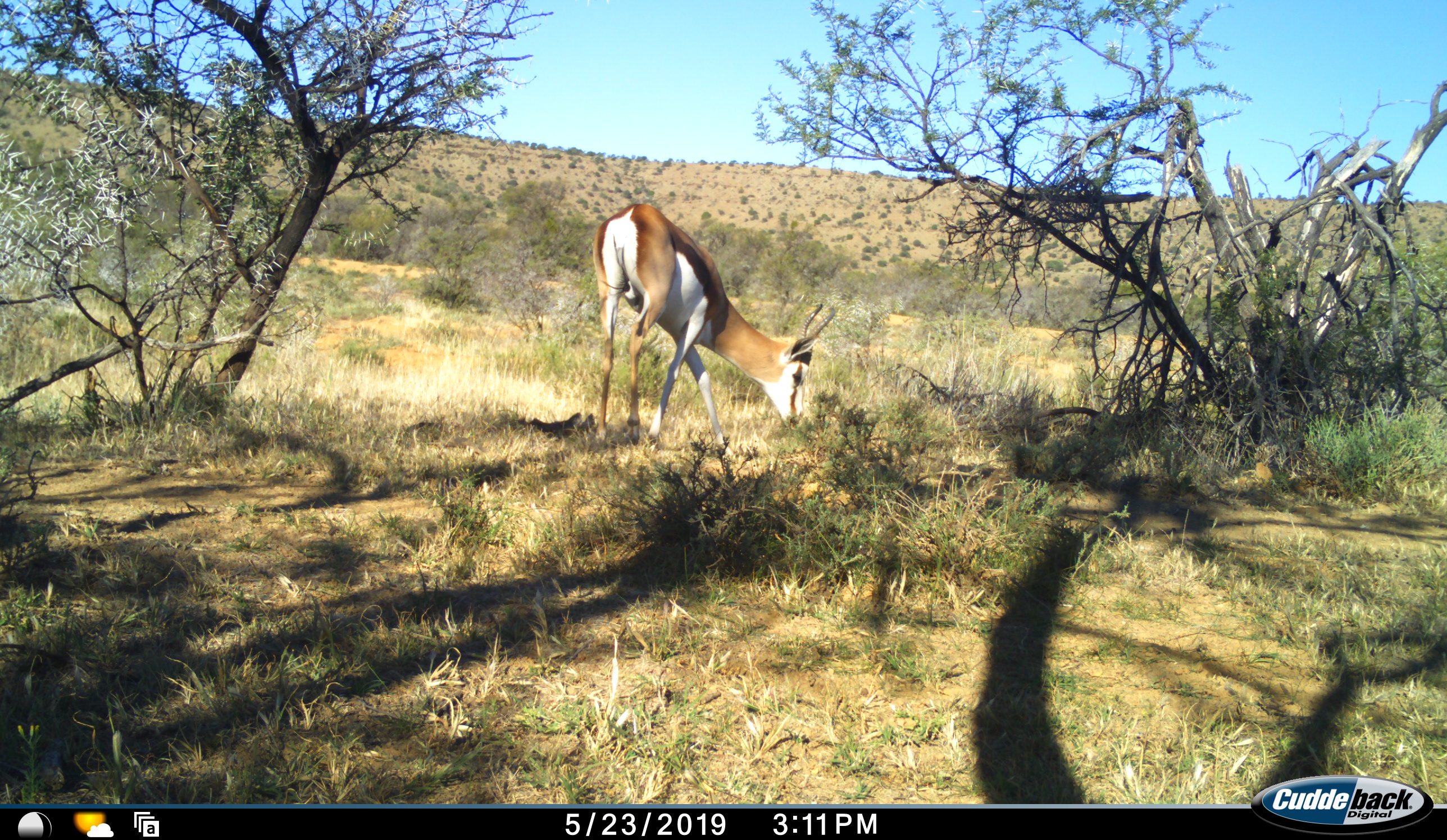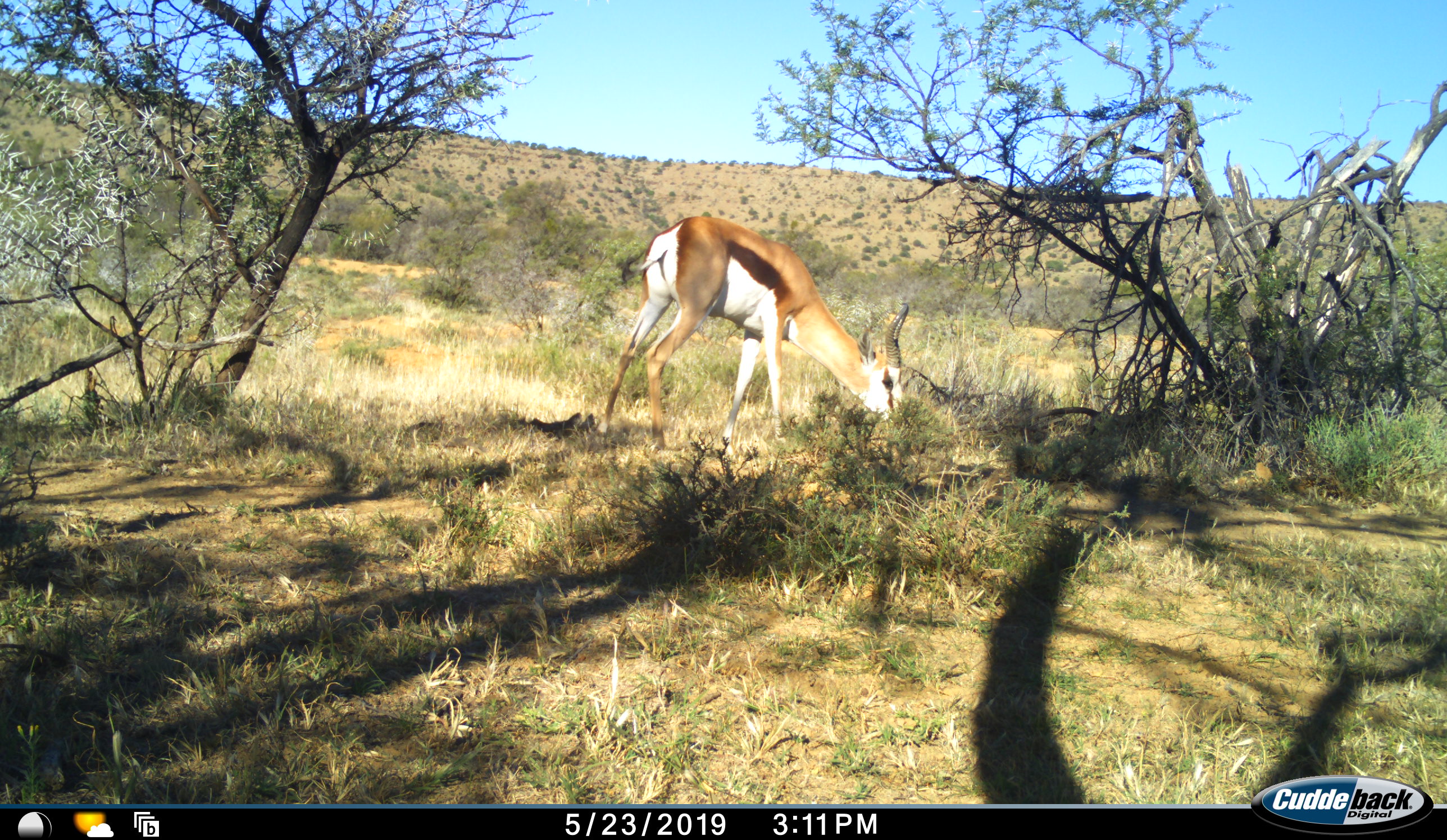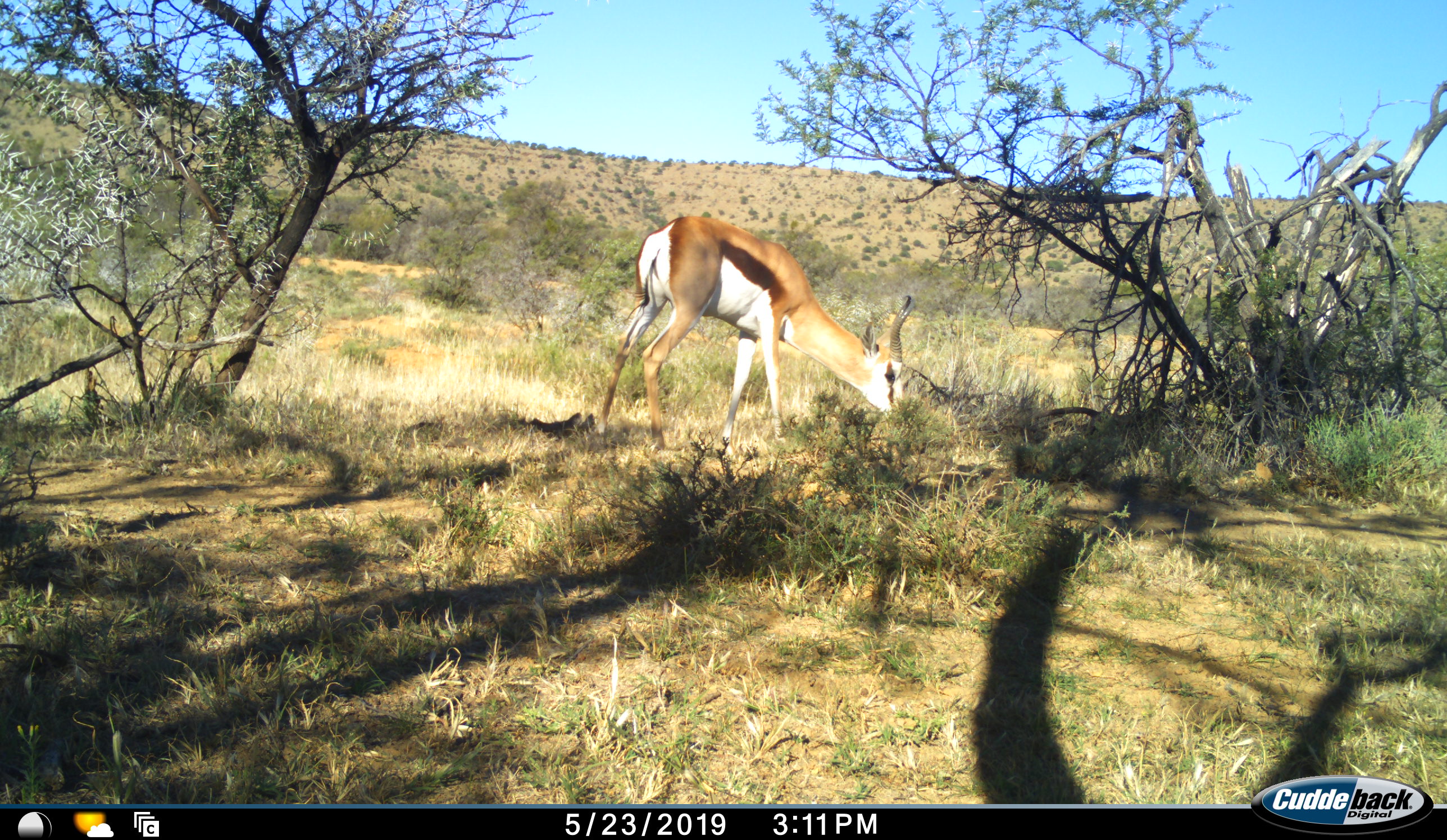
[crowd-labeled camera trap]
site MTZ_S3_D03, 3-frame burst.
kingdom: Animalia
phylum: Chordata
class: Mammalia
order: Artiodactyla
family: Bovidae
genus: Antidorcas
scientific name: Antidorcas marsupialis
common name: springbok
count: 1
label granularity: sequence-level